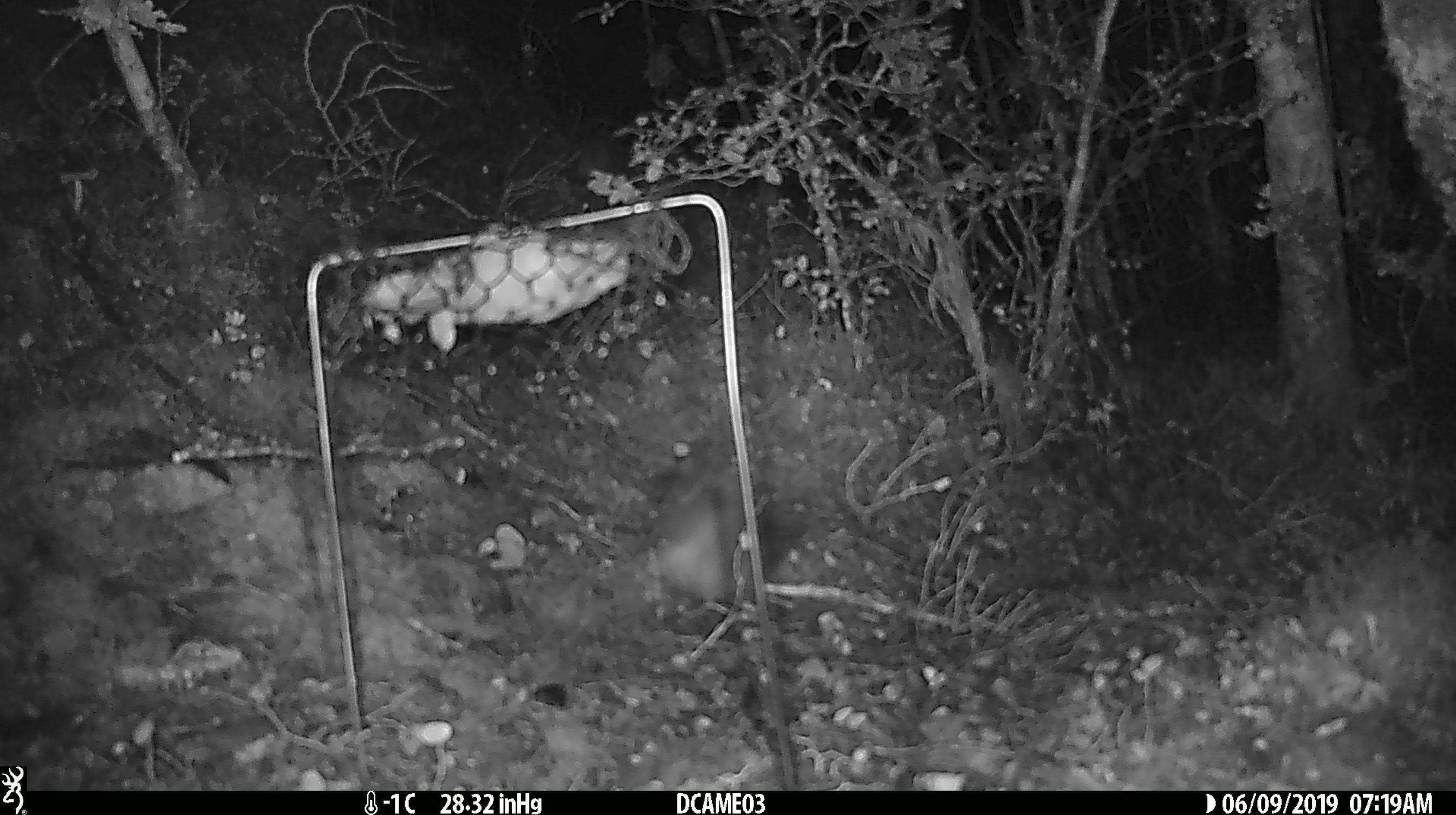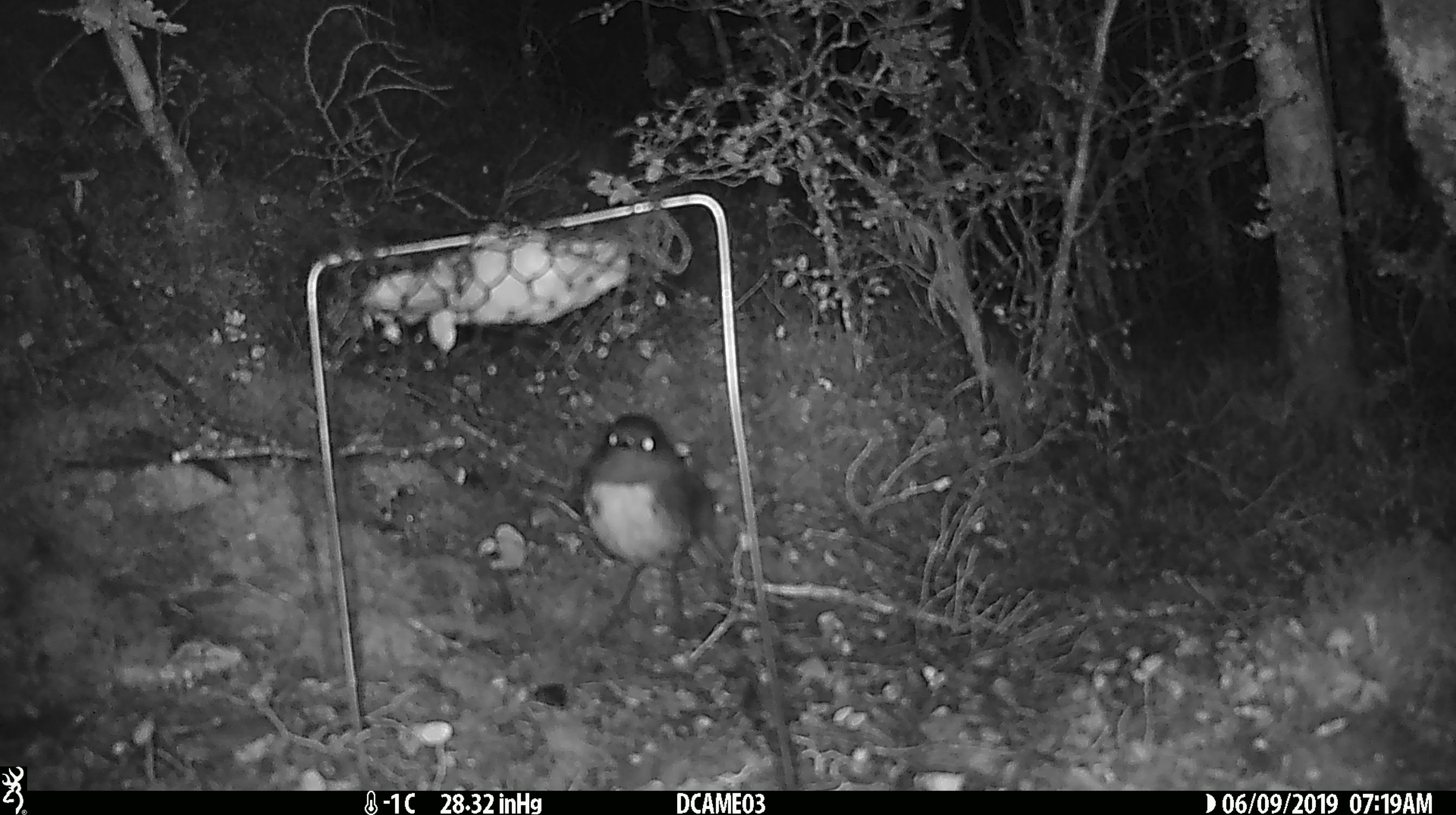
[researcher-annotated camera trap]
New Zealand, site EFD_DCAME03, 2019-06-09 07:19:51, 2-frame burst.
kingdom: Animalia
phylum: Chordata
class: Aves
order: Passeriformes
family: Petroicidae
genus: Petroica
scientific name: Petroica australis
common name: new zealand robin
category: robin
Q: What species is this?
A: Robin (new zealand robin) (Petroica australis).